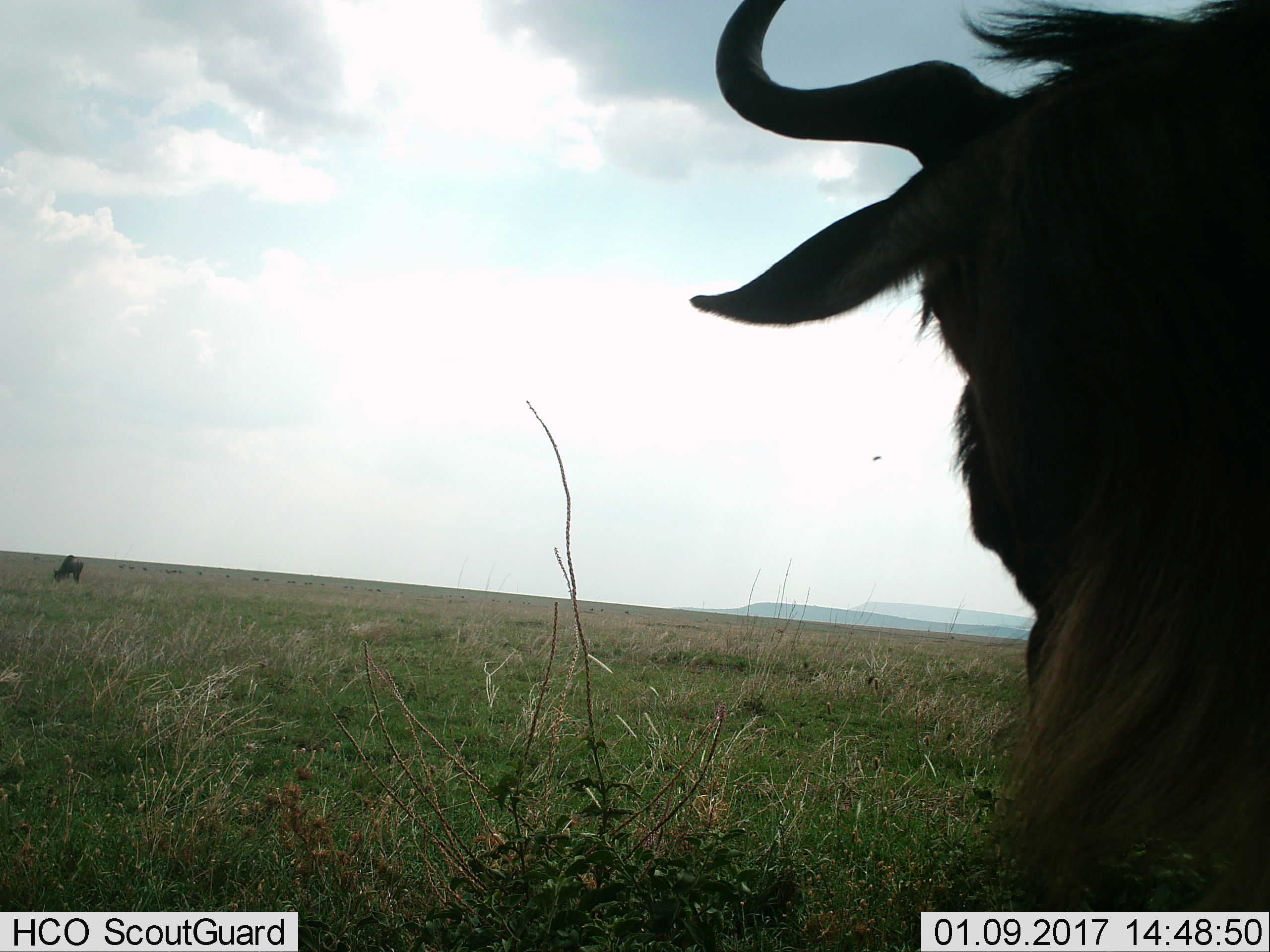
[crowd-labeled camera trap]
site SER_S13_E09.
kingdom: Animalia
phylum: Chordata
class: Mammalia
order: Artiodactyla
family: Bovidae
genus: Connochaetes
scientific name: Connochaetes taurinus taurinus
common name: blue wildebeest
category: wildebeestblue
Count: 2.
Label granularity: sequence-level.